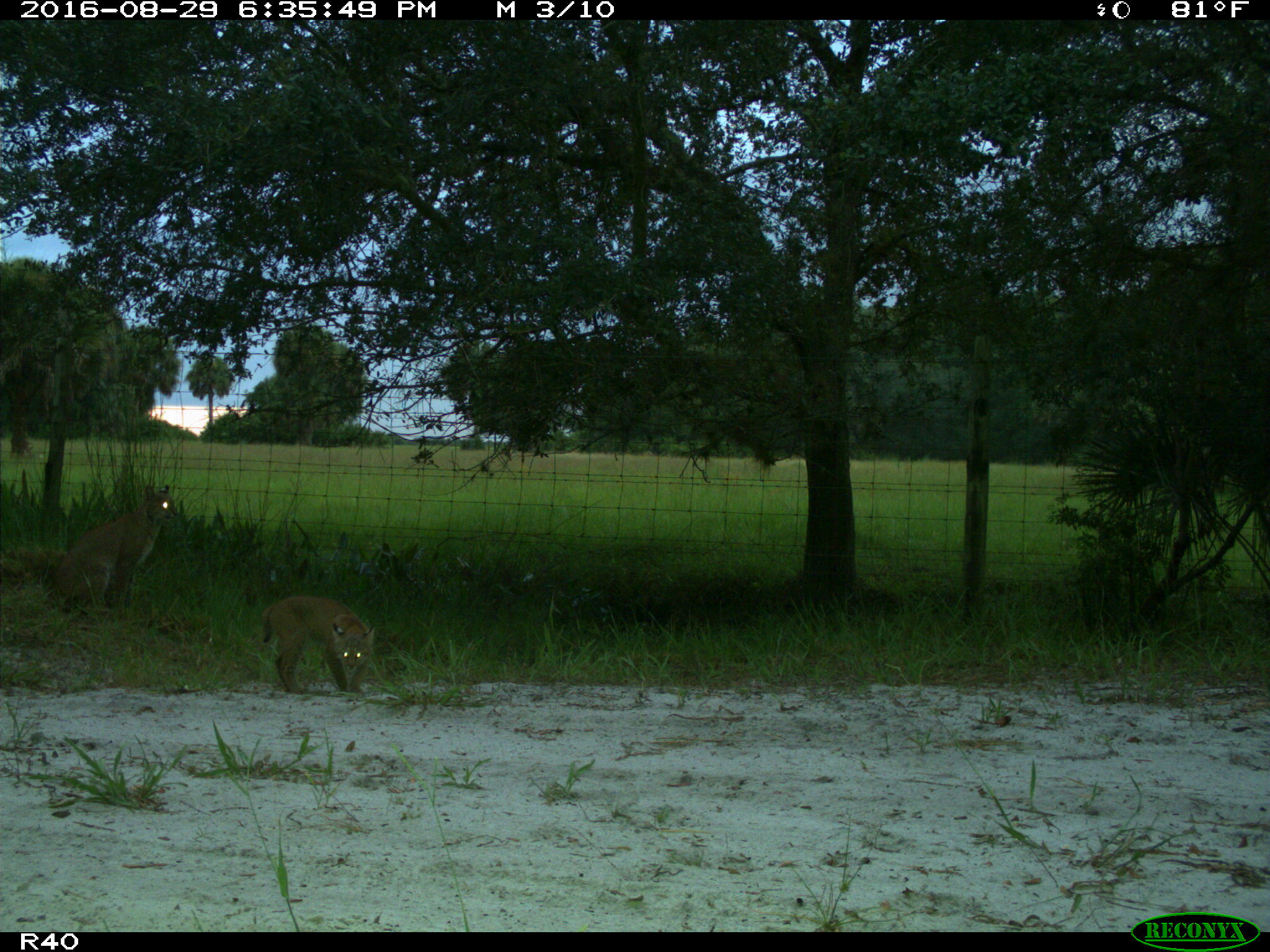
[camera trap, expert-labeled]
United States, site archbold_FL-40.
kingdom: Animalia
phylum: Chordata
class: Mammalia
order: Carnivora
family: Felidae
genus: Lynx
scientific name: Lynx rufus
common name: bobcat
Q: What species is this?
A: Lynx rufus (bobcat).